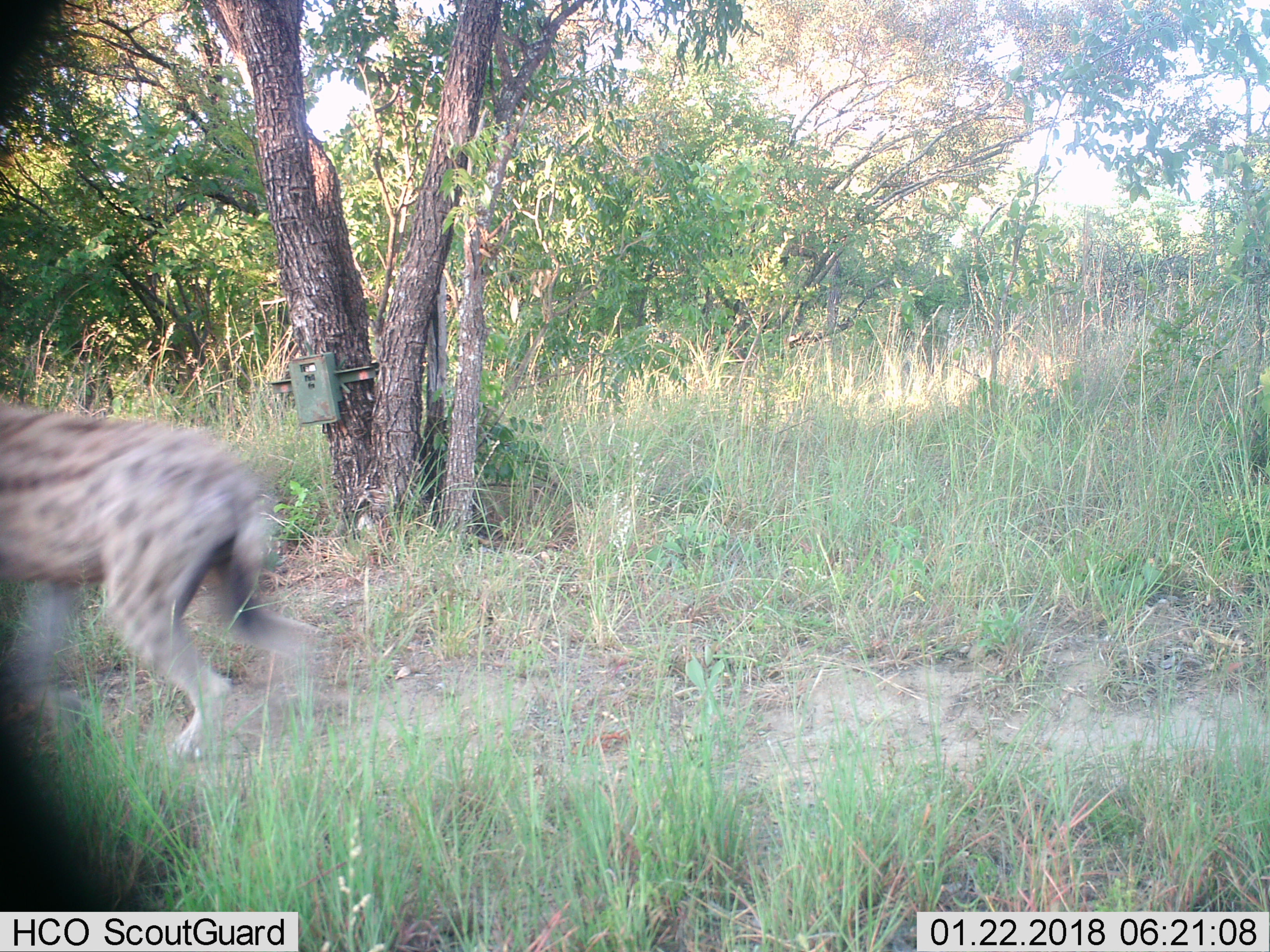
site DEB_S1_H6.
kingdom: Animalia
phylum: Chordata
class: Mammalia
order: Carnivora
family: Hyaenidae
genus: Crocuta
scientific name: Crocuta crocuta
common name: spotted hyena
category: hyenaspotted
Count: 1.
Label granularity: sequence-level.